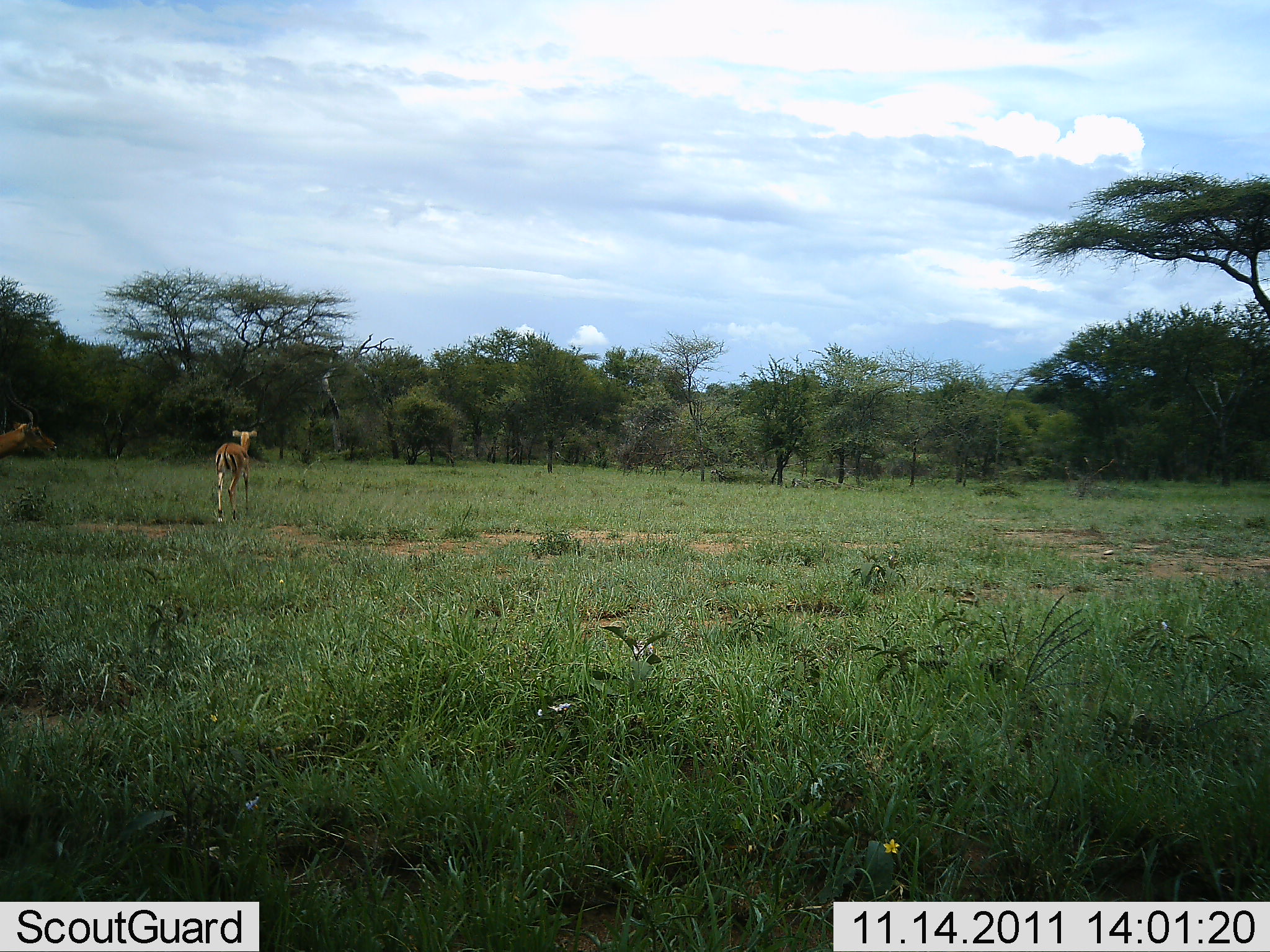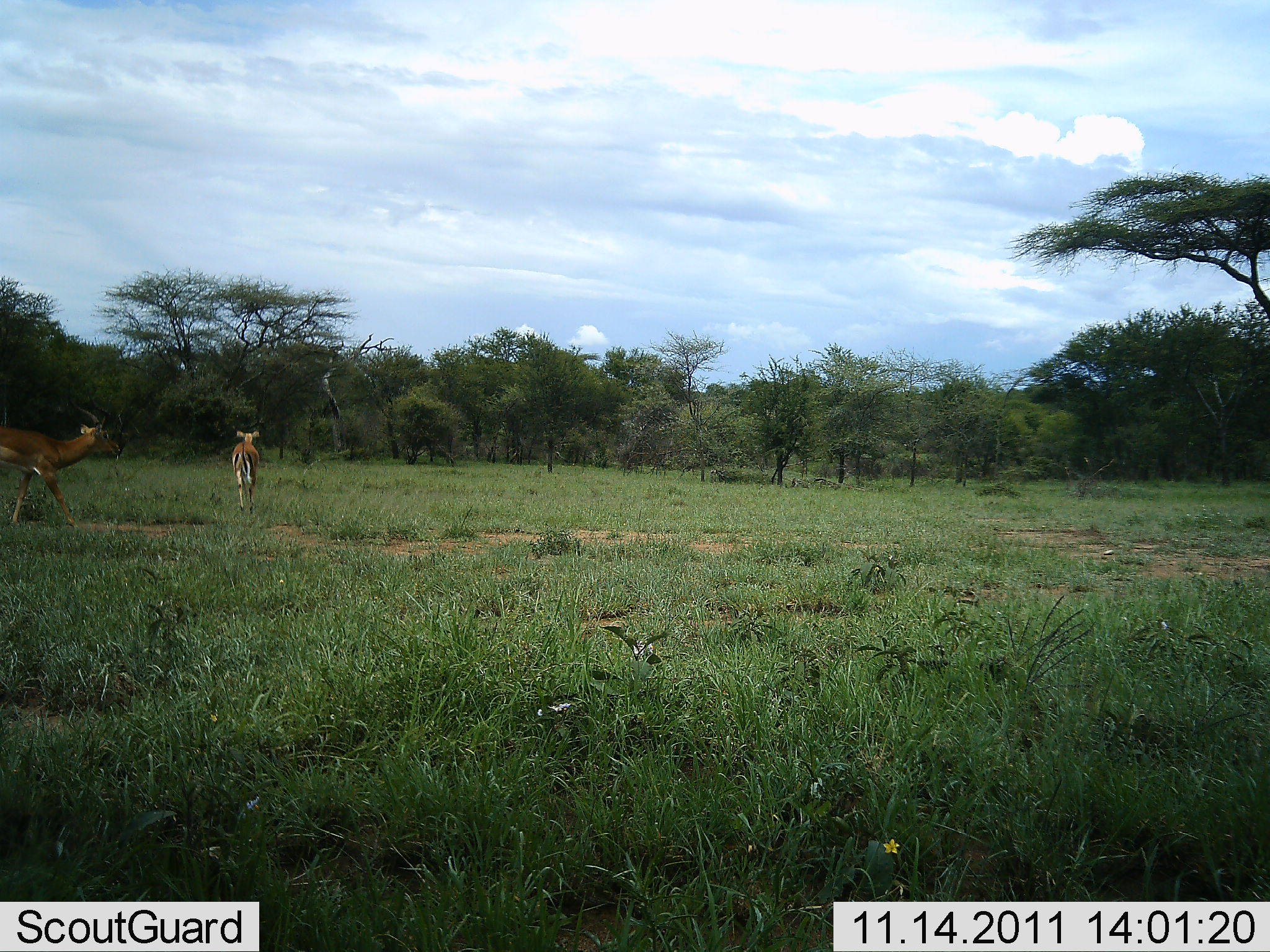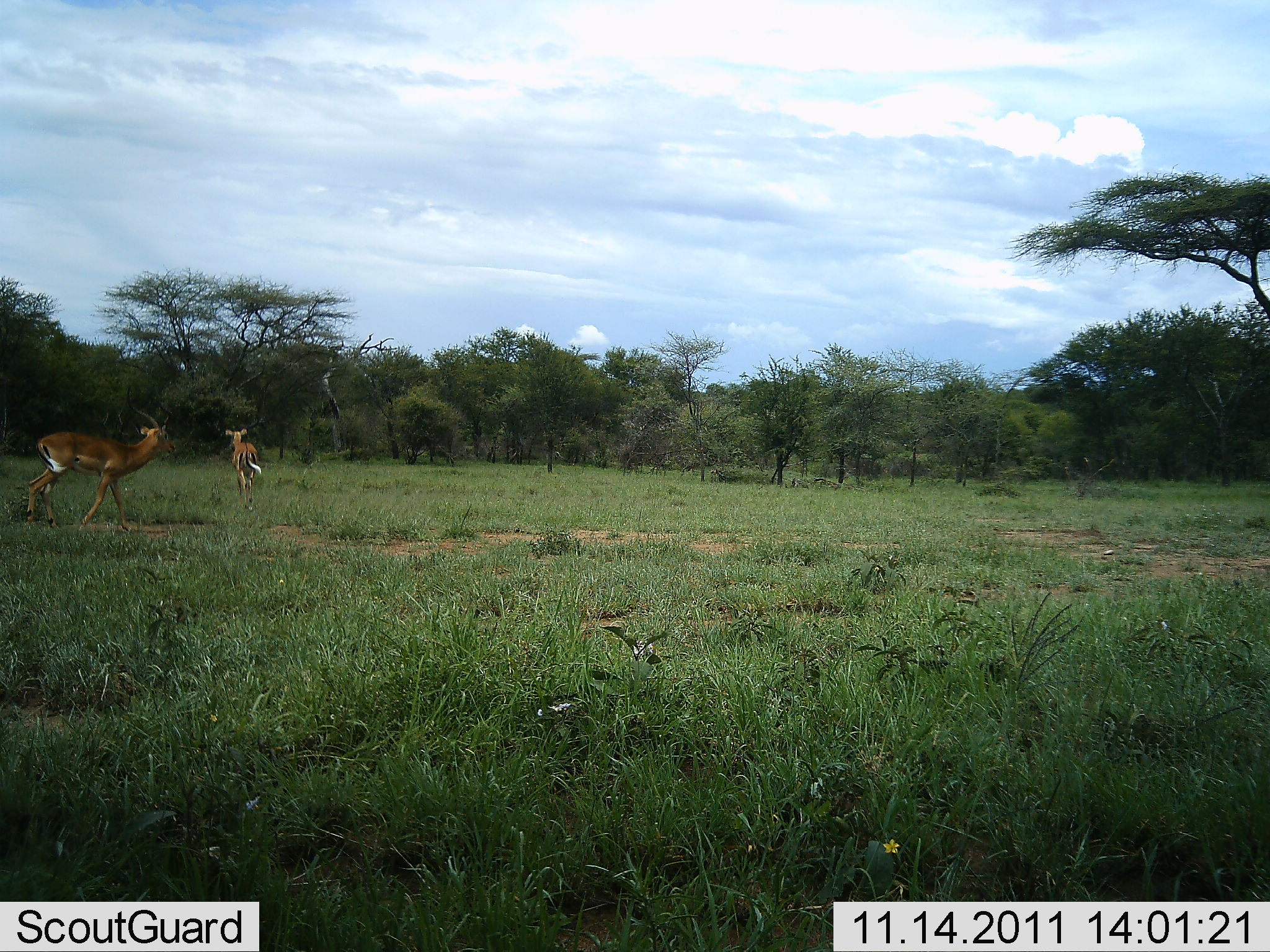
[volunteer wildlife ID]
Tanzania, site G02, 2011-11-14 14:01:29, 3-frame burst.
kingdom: Animalia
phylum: Chordata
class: Mammalia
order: Artiodactyla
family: Bovidae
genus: Aepyceros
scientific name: Aepyceros melampus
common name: impala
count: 2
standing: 0%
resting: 0%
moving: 100%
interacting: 0%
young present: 0%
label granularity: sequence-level